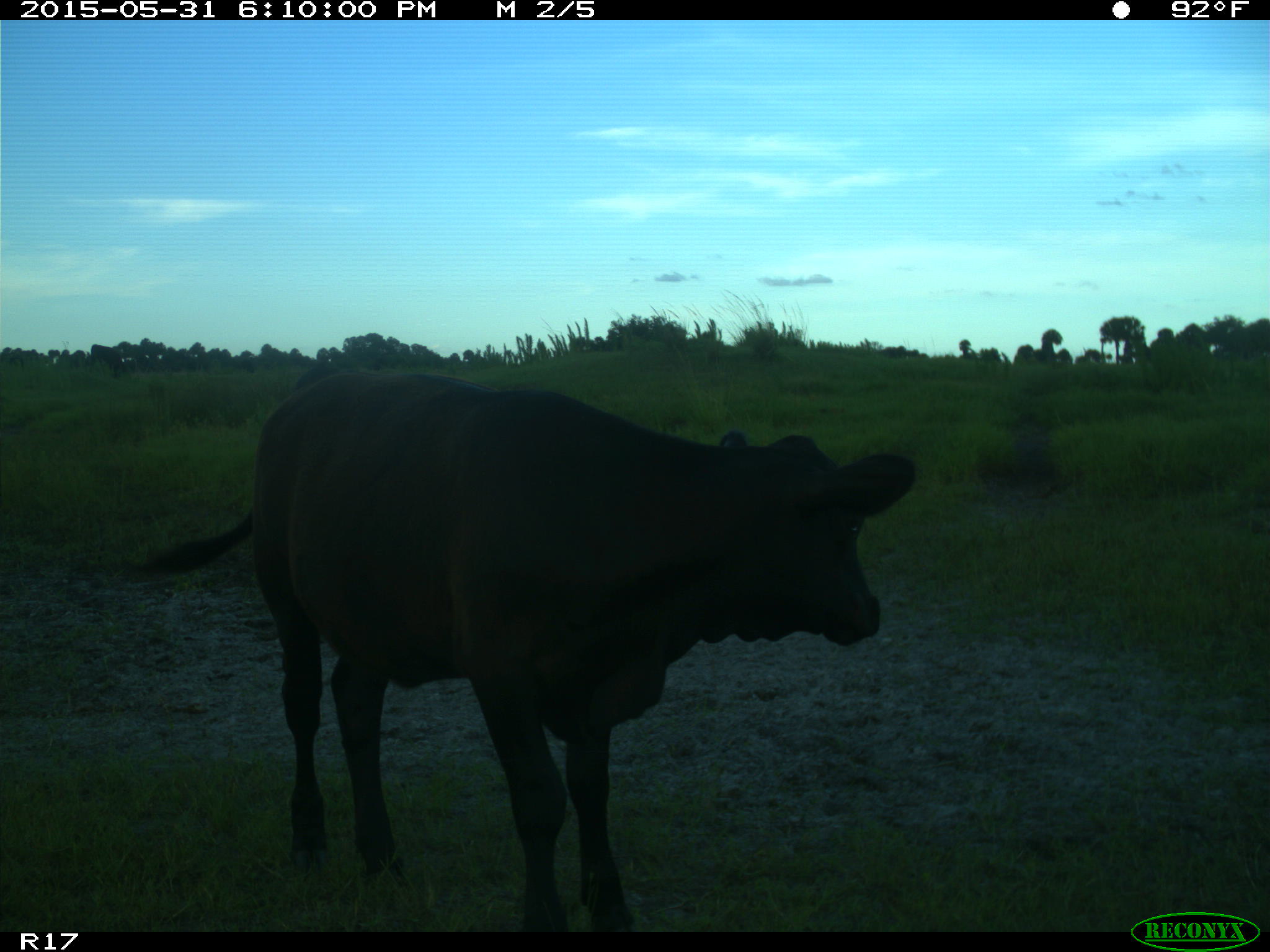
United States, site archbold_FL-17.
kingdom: Animalia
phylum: Chordata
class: Mammalia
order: Artiodactyla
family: Bovidae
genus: Bos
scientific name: Bos taurus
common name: domestic cow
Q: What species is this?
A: Bos taurus (domestic cow).